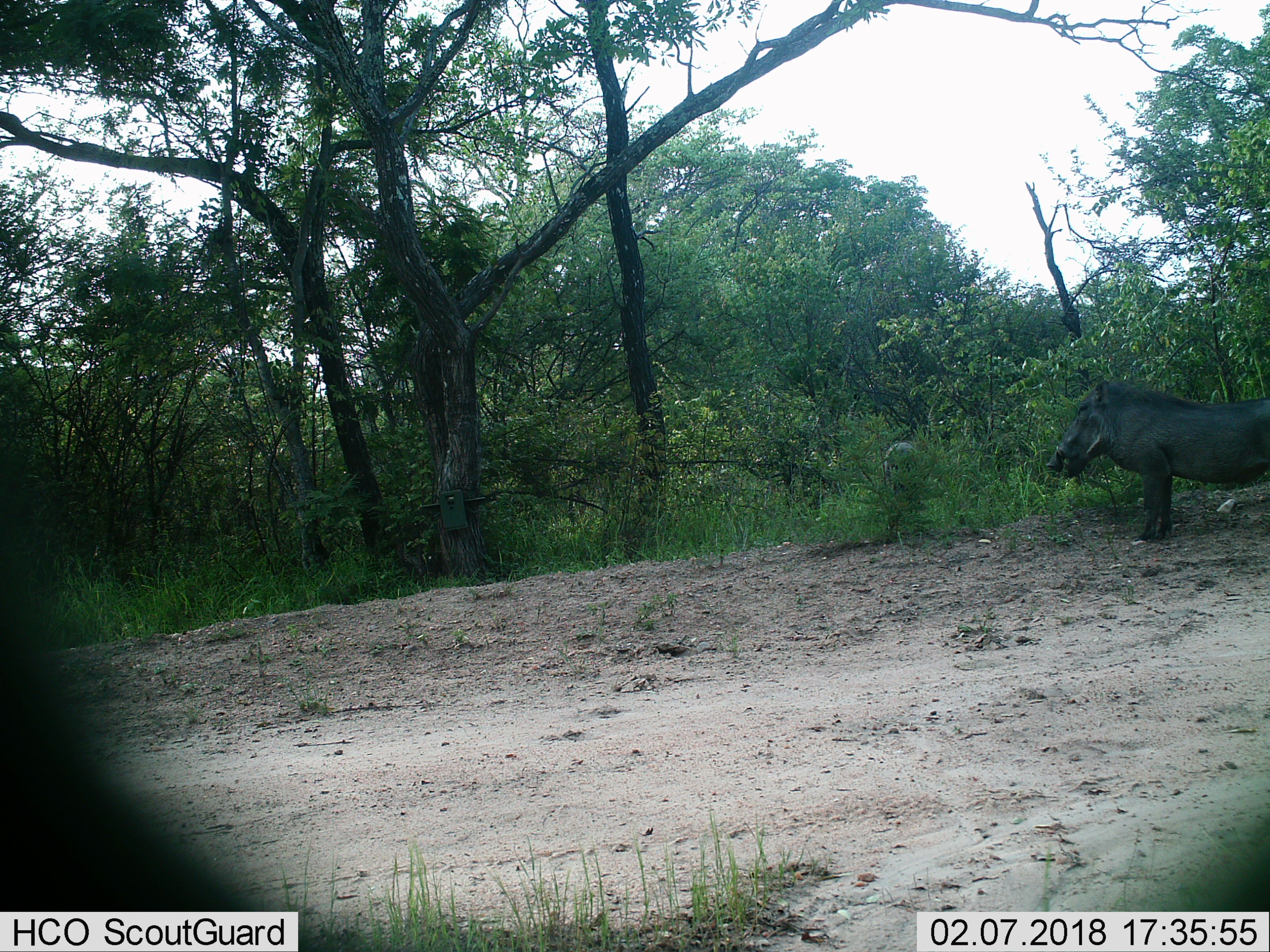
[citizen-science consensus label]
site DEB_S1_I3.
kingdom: Animalia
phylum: Chordata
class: Mammalia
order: Artiodactyla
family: Suidae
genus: Phacochoerus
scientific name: Phacochoerus africanus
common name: warthog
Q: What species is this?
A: Warthog (Phacochoerus africanus).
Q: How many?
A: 1.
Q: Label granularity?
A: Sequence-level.